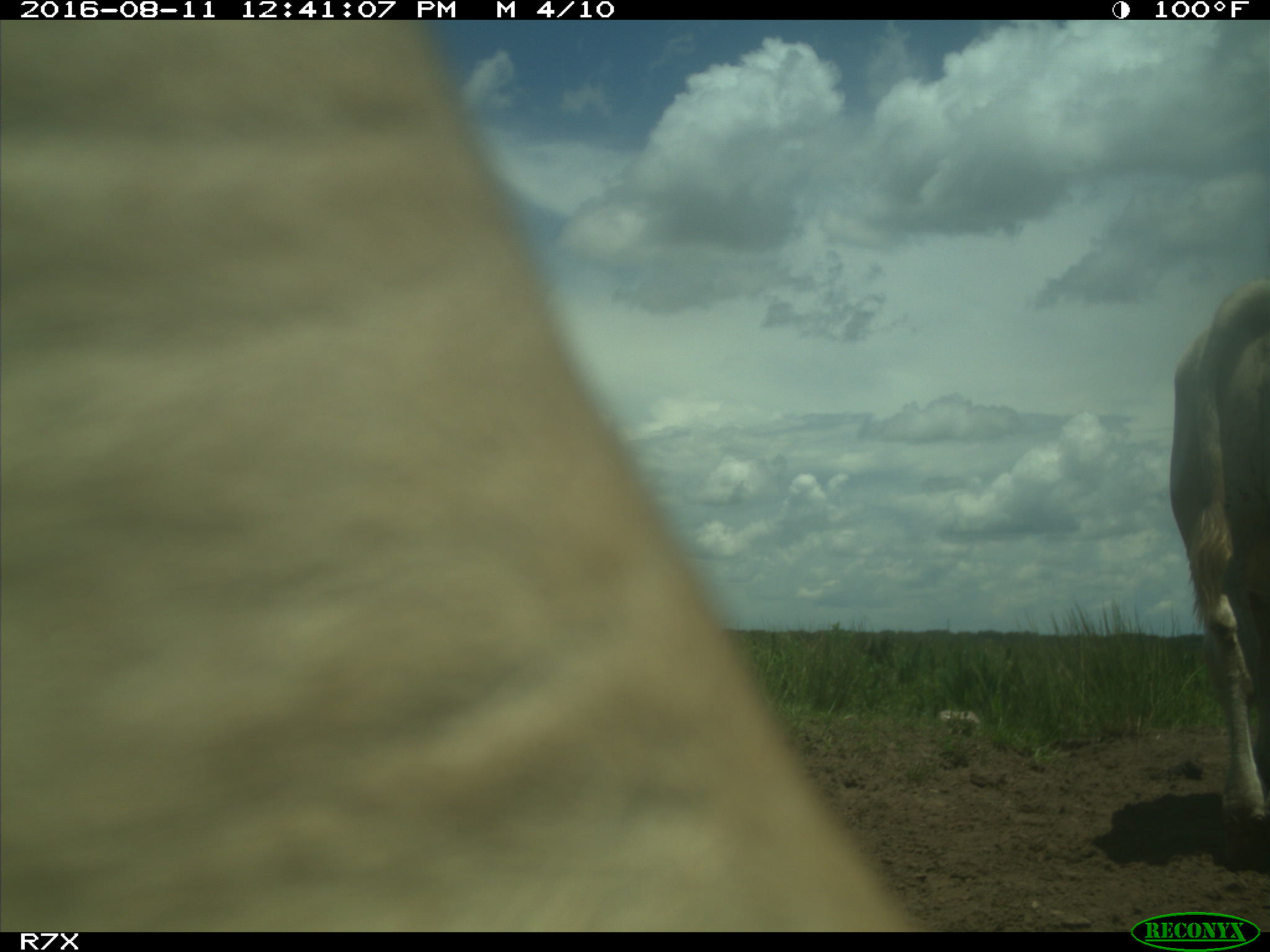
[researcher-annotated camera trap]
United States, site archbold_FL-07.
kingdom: Animalia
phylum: Chordata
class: Mammalia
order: Artiodactyla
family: Bovidae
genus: Bos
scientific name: Bos taurus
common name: domestic cow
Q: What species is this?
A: Bos taurus (domestic cow).